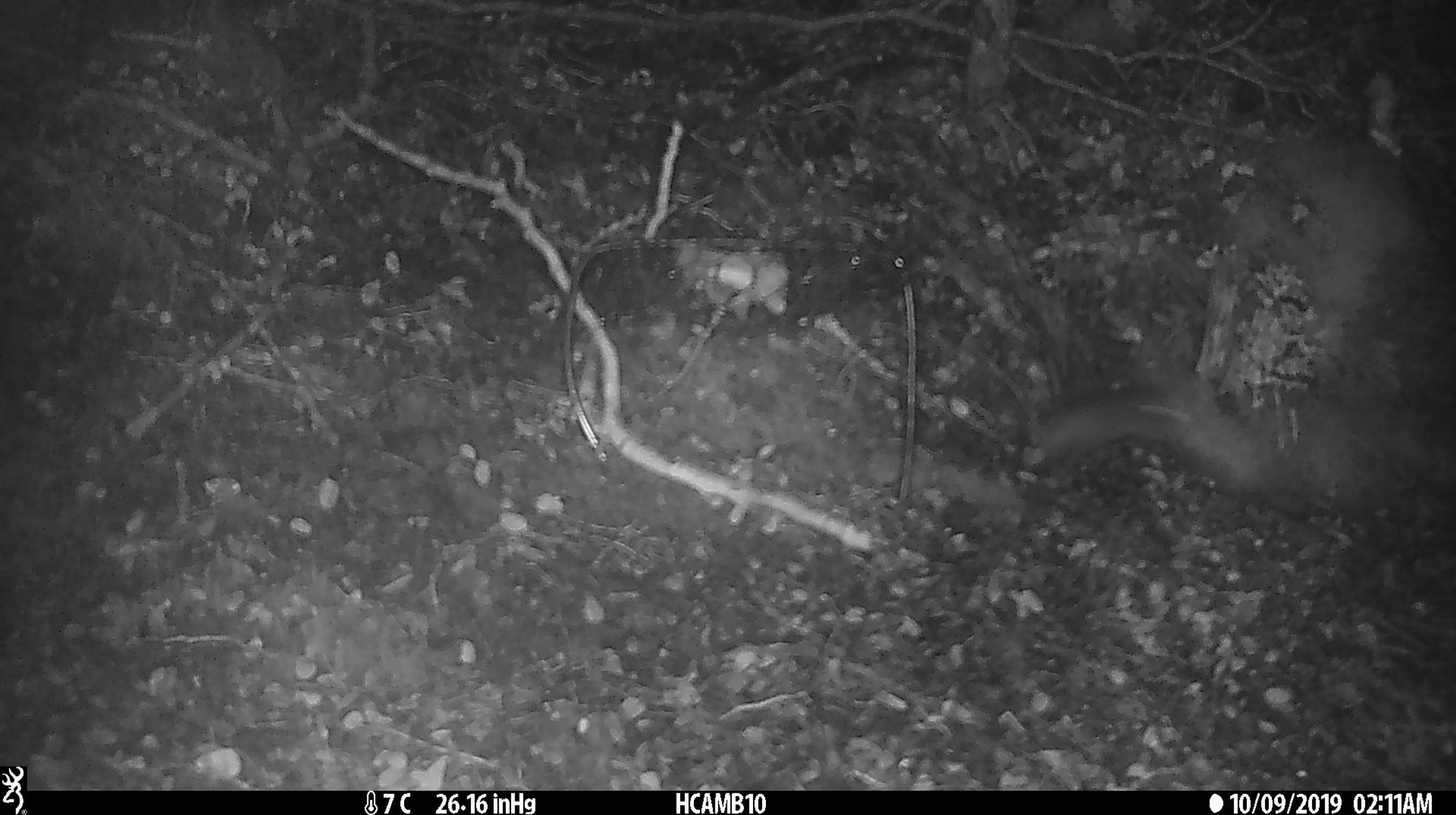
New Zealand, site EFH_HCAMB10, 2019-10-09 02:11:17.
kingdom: Animalia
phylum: Chordata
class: Mammalia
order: Rodentia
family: Muridae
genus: Mus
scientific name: Mus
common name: mouse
Mouse (Mus).